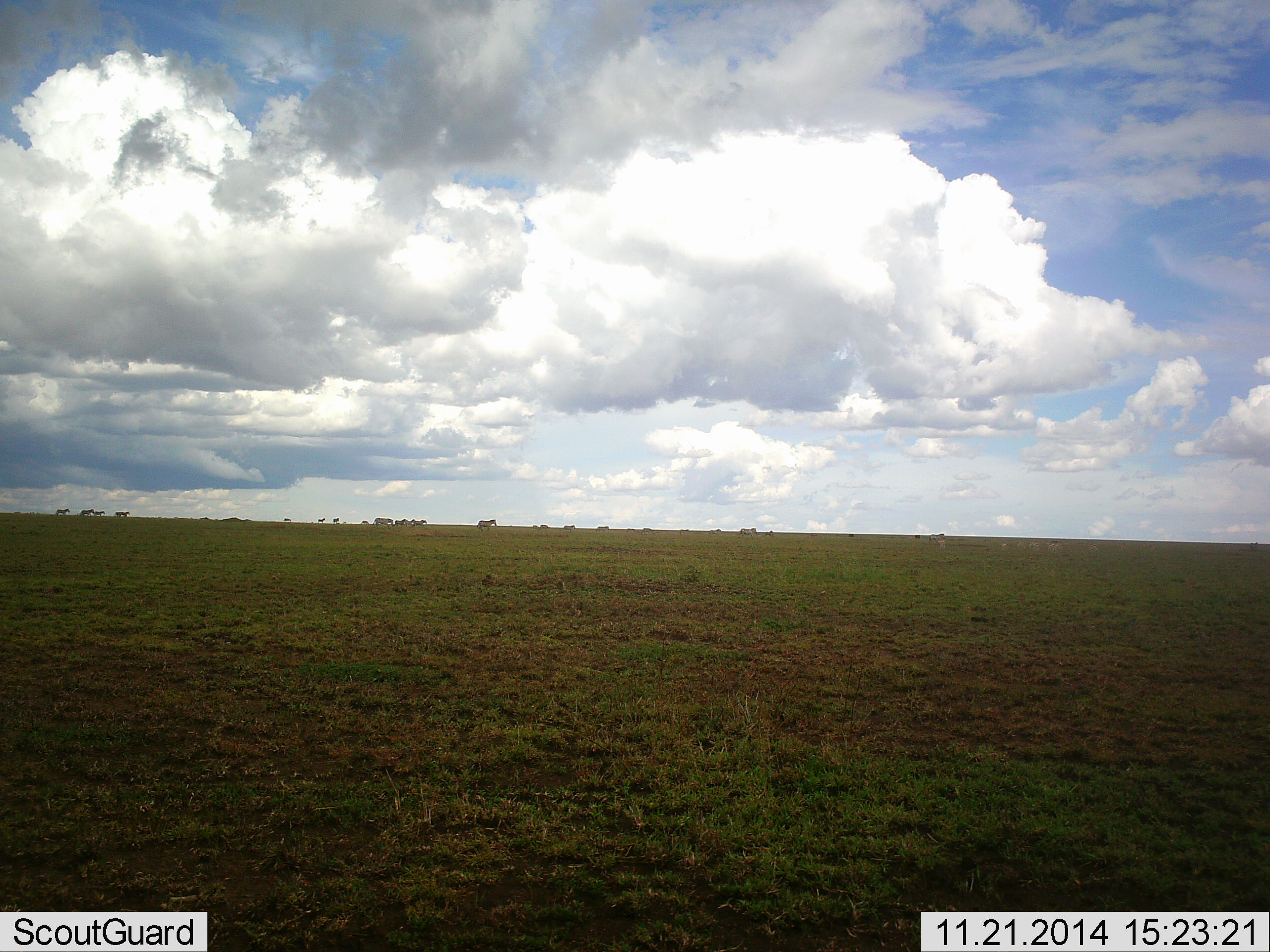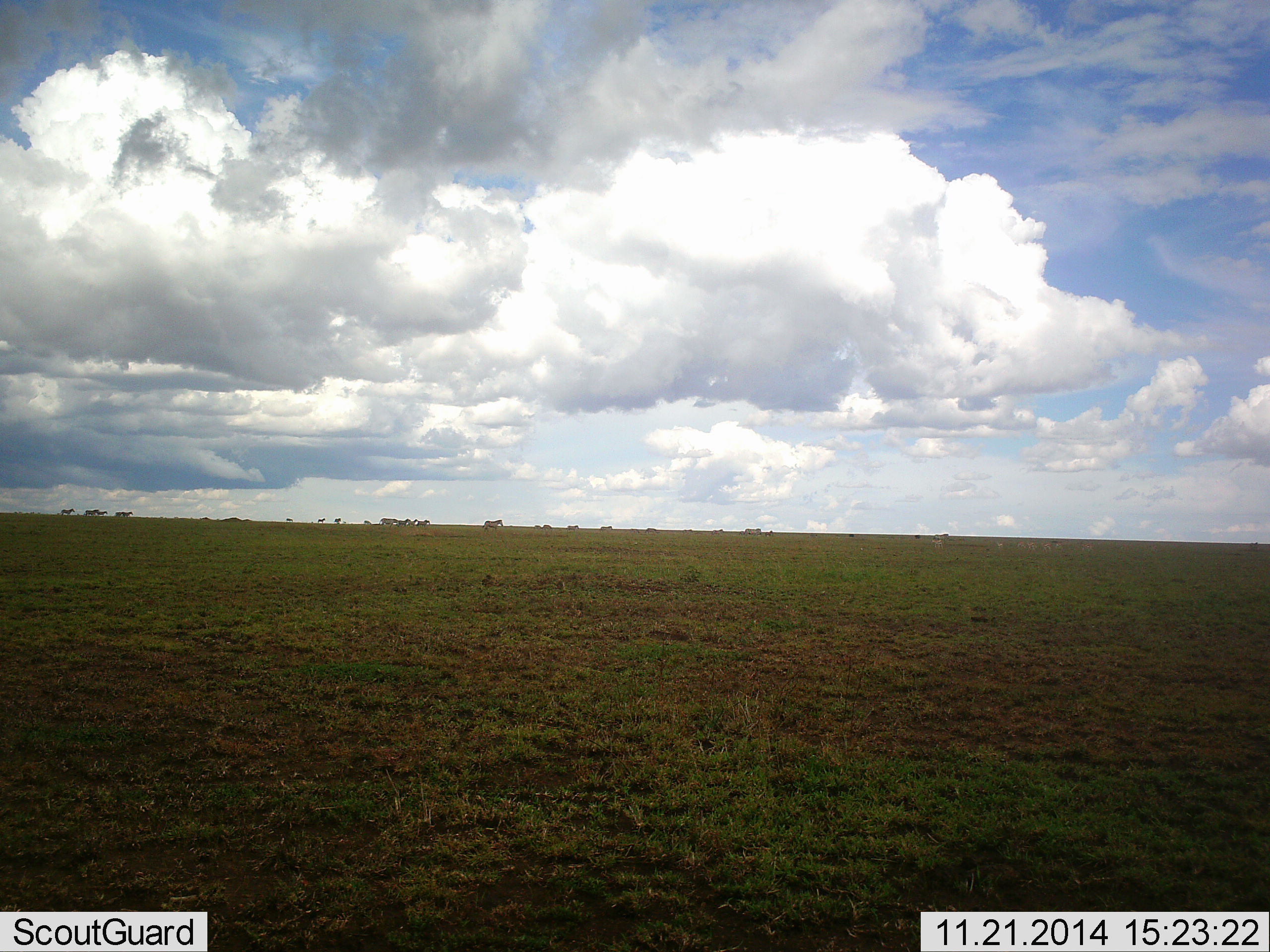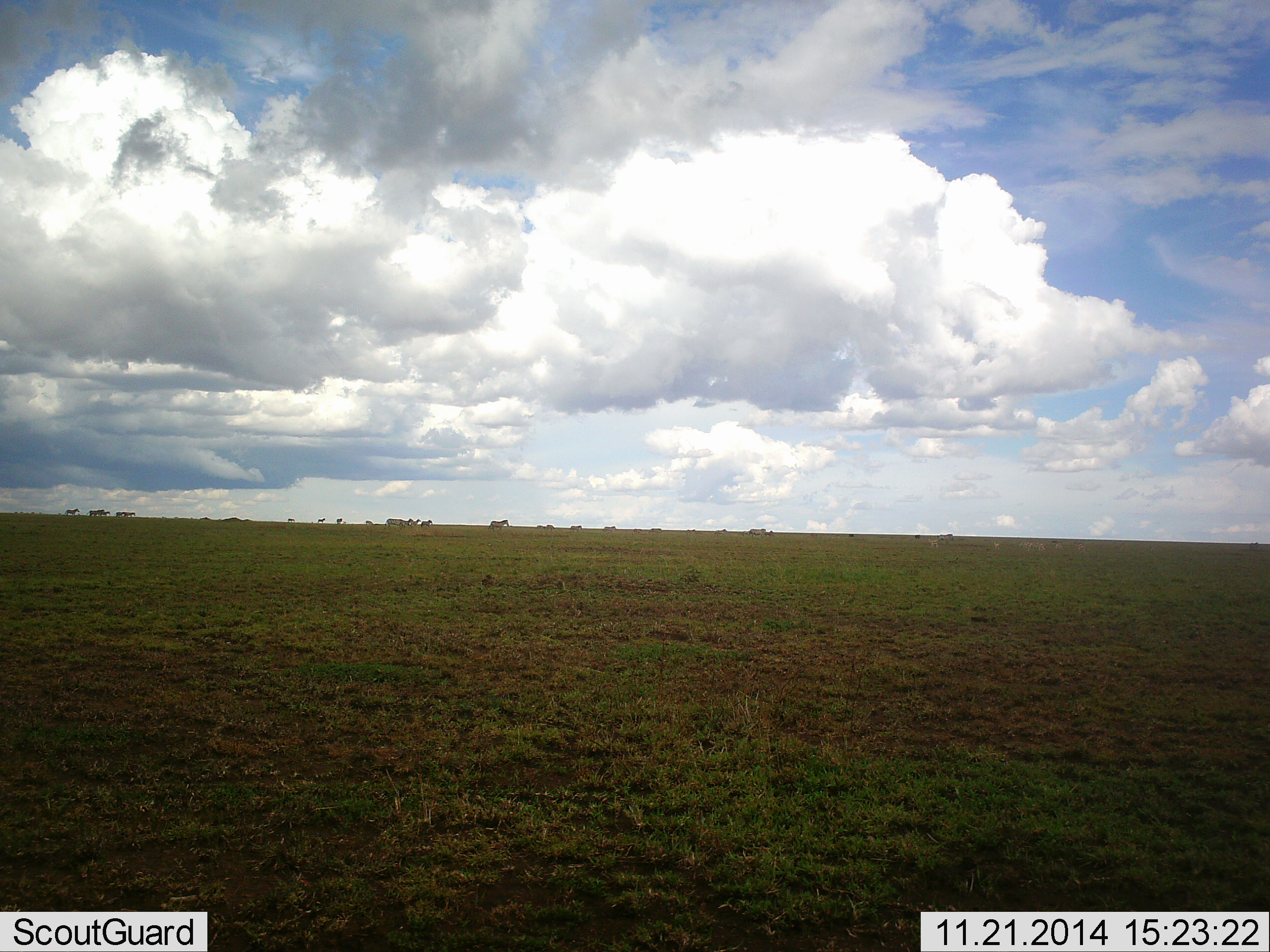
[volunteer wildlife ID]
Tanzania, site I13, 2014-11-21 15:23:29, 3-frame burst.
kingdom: Animalia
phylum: Chordata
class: Mammalia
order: Perissodactyla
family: Equidae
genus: Equus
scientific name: Equus quagga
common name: plains zebra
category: zebra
Zebra (plains zebra) (Equus quagga), count 11-50. Behavior (volunteer vote fractions): standing 0%, resting 0%, moving 100%, interacting 17%. Young present (vote fraction): 0%. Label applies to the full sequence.